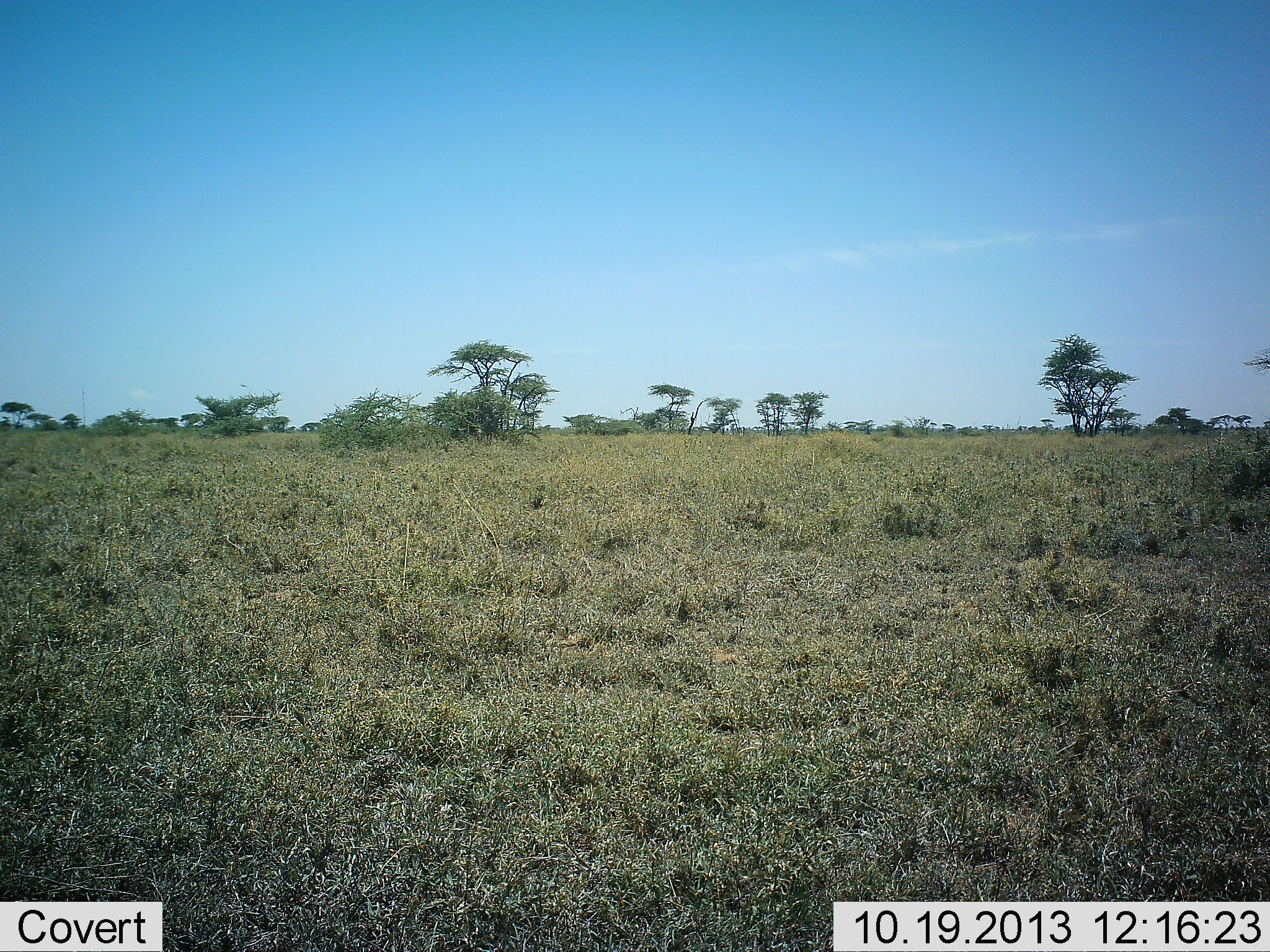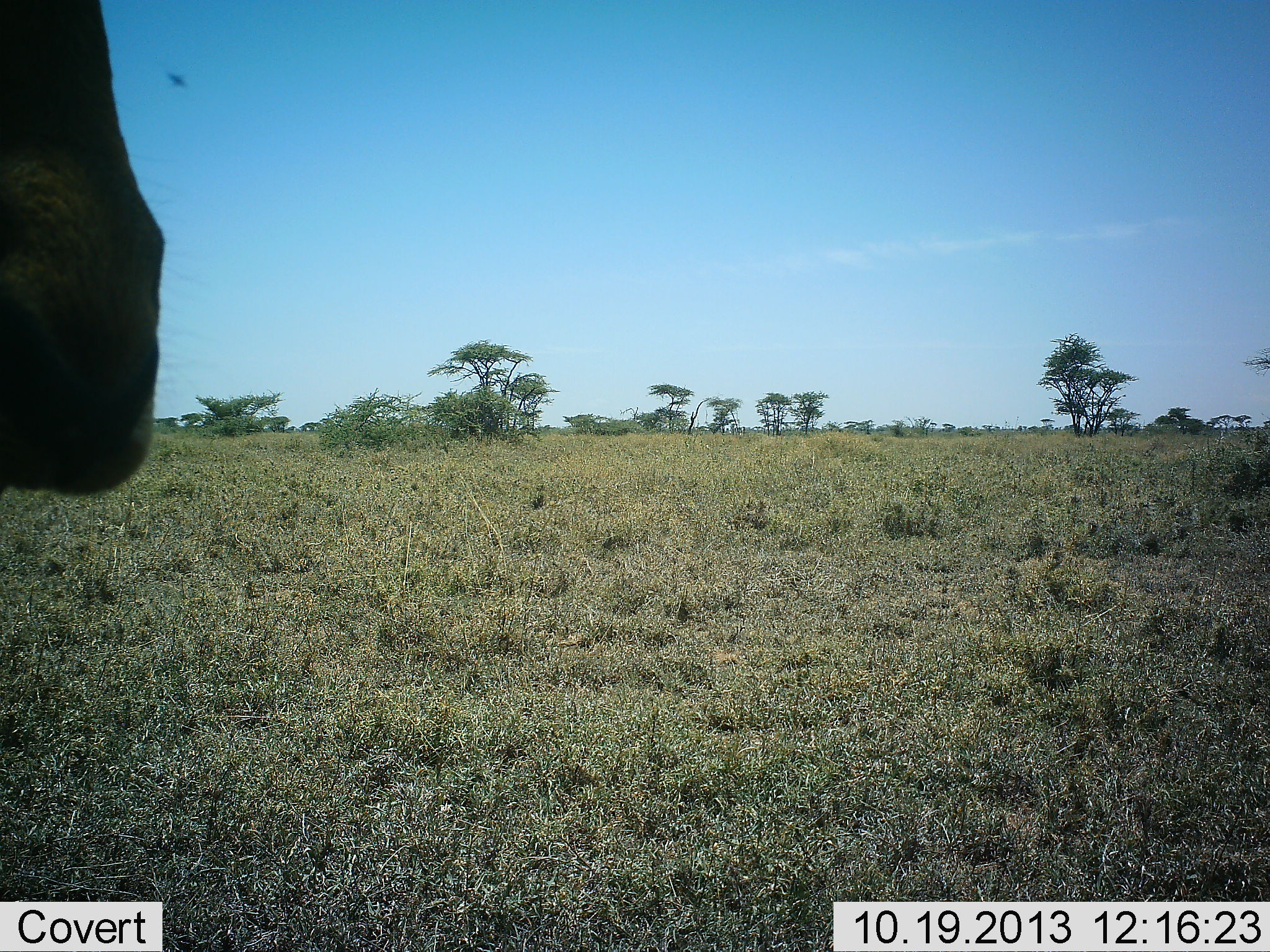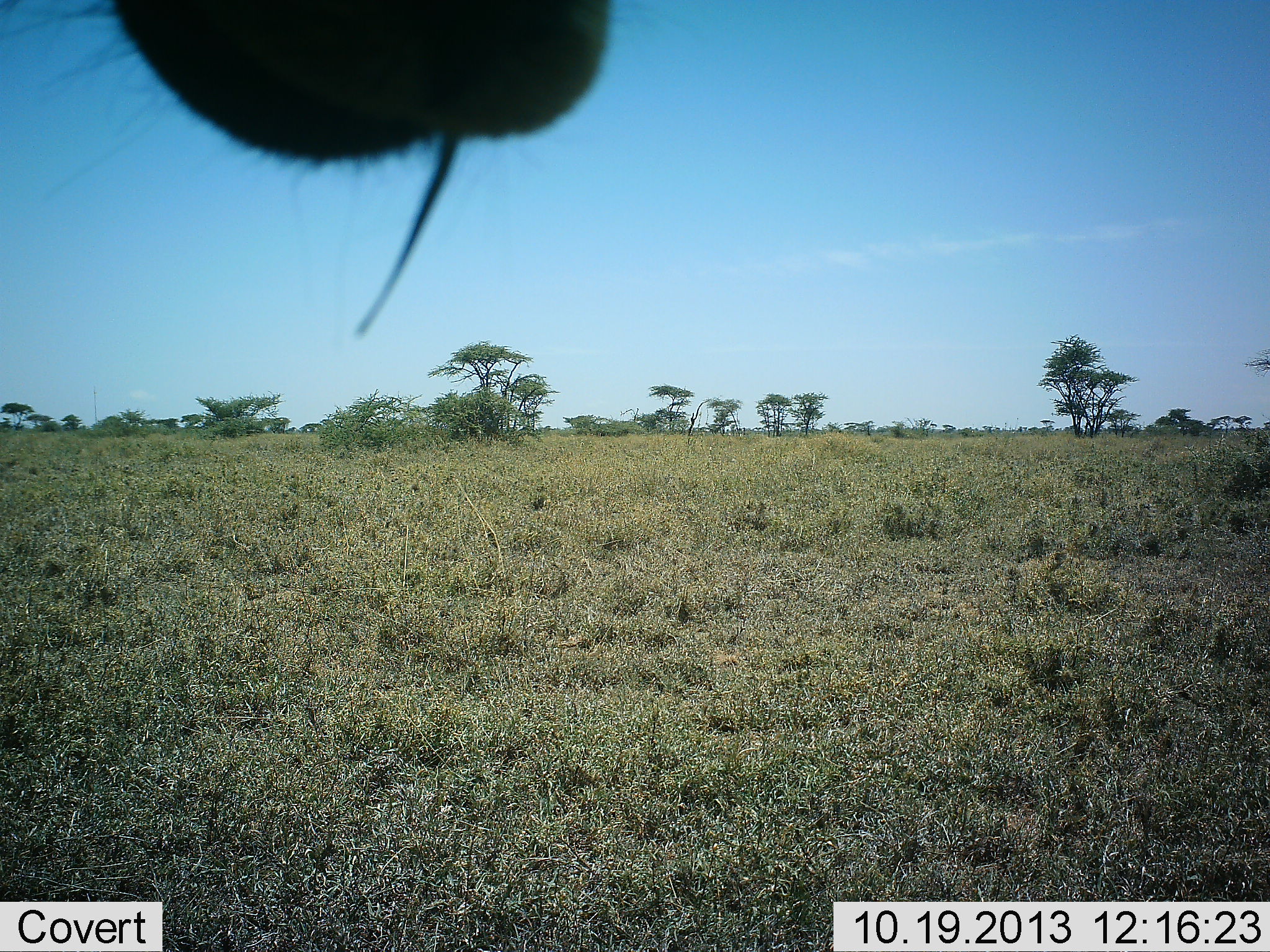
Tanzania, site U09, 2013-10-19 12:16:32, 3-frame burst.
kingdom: Animalia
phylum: Chordata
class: Mammalia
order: Artiodactyla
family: Bovidae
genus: Alcelaphus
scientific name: Alcelaphus buselaphus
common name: hartebeest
Hartebeest (Alcelaphus buselaphus), count 1. Behavior (volunteer vote fractions): standing 71%, resting 0%, moving 29%, interacting 0%. Young present (vote fraction): 0%. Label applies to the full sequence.